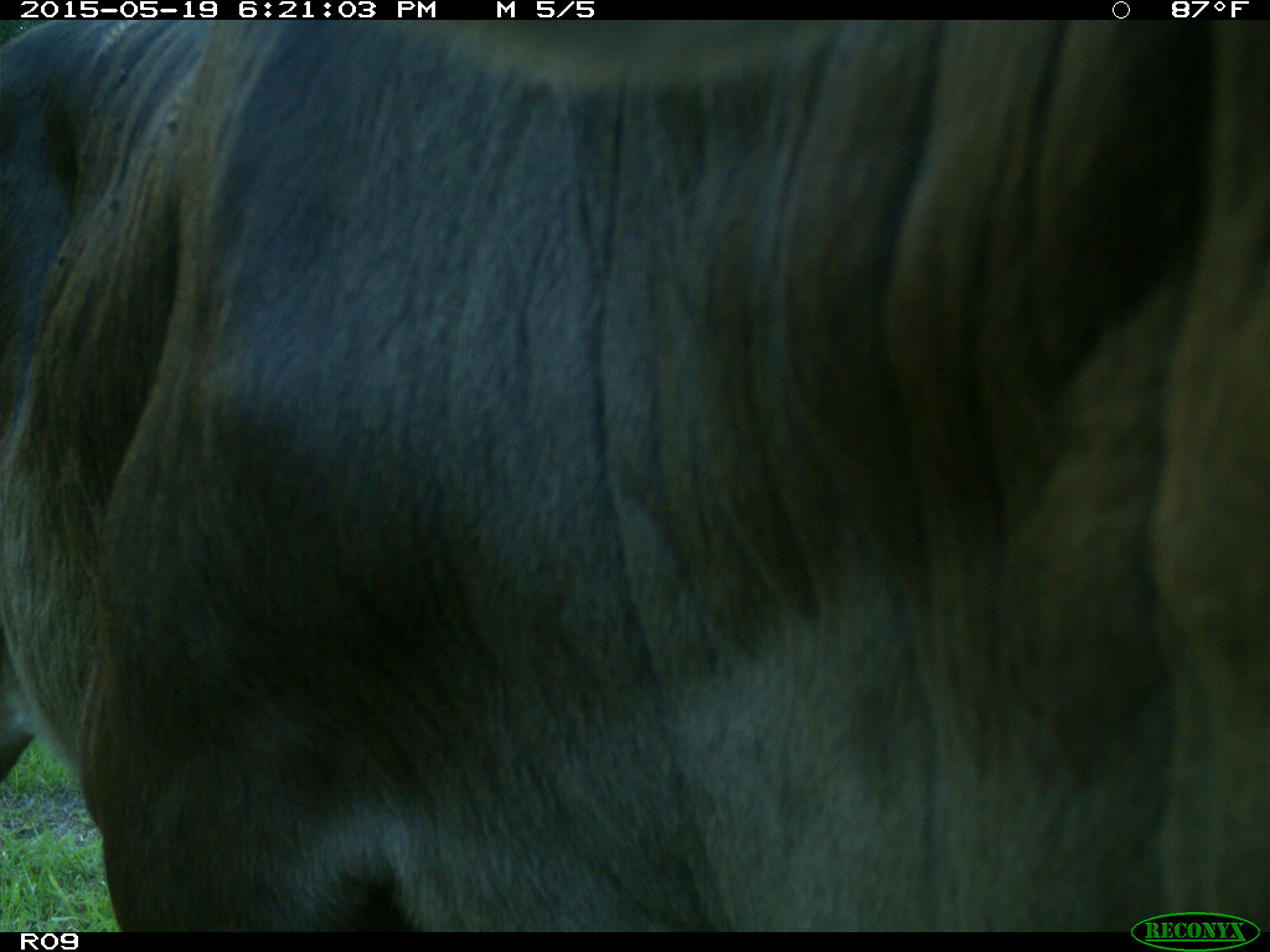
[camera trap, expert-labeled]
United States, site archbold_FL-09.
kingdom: Animalia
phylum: Chordata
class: Mammalia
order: Artiodactyla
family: Bovidae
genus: Bos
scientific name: Bos taurus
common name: domestic cow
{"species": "Bos taurus (domestic cow)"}